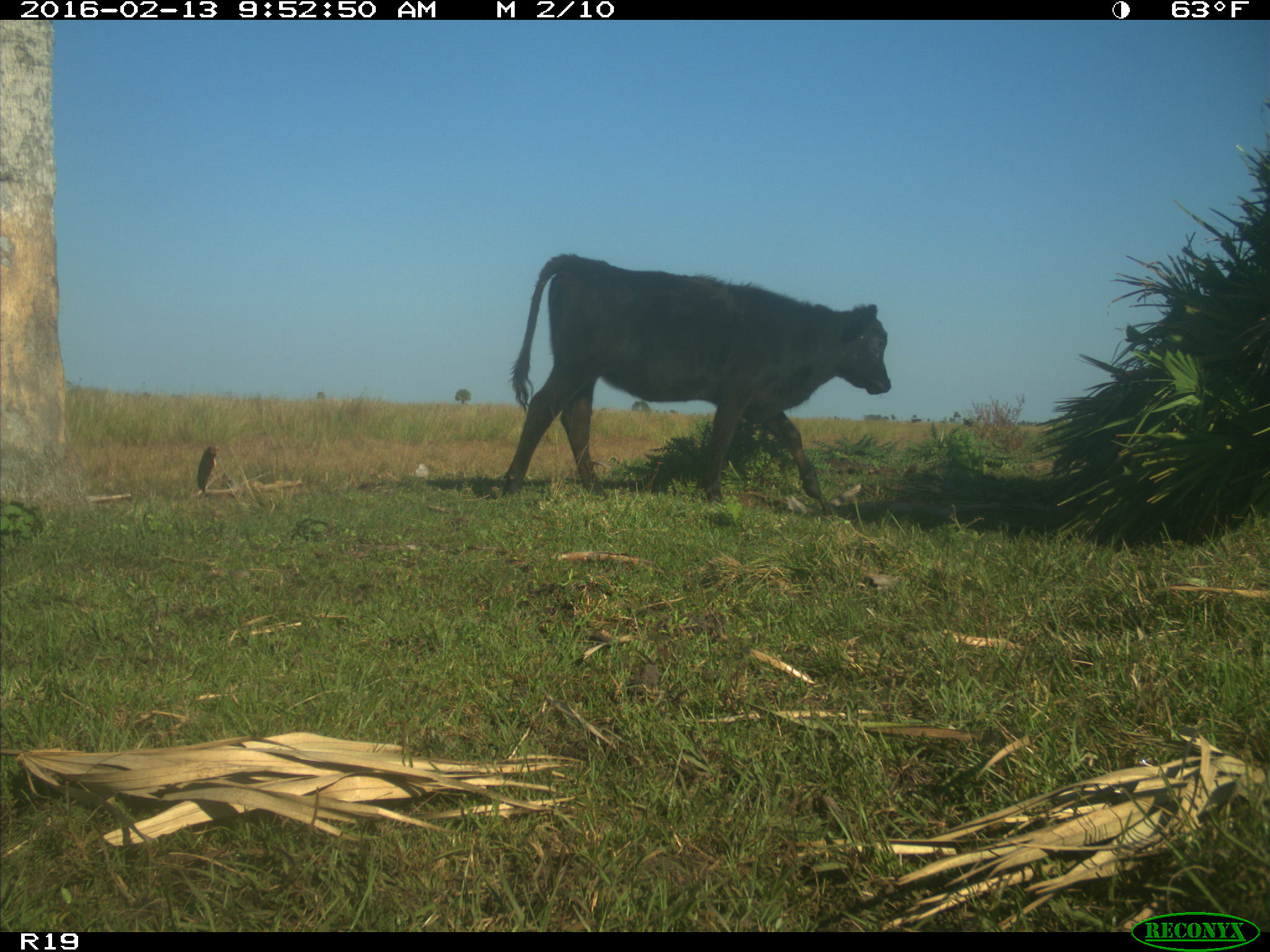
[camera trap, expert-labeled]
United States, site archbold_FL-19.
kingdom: Animalia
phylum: Chordata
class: Mammalia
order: Artiodactyla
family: Bovidae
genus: Bos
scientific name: Bos taurus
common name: domestic cow